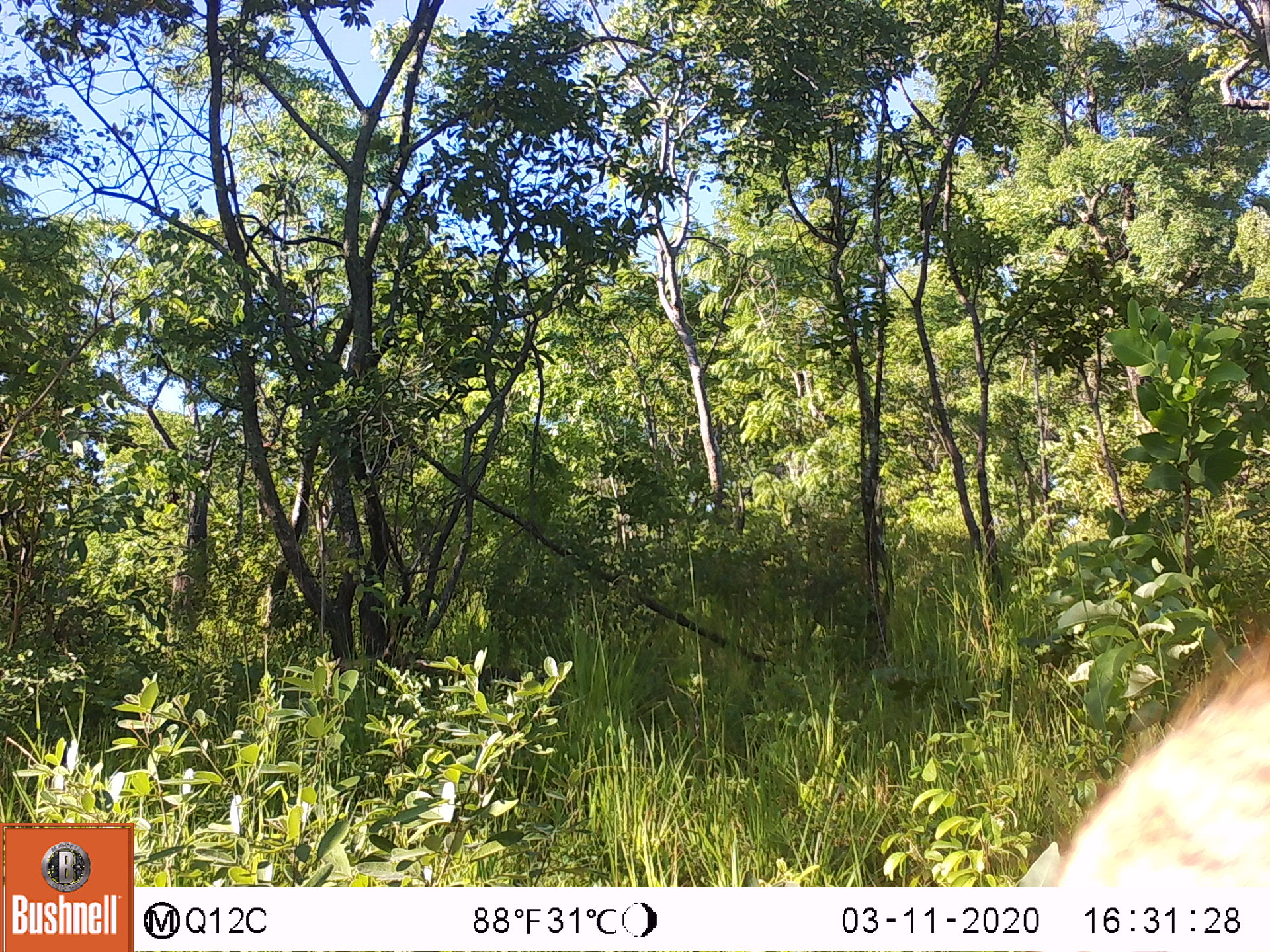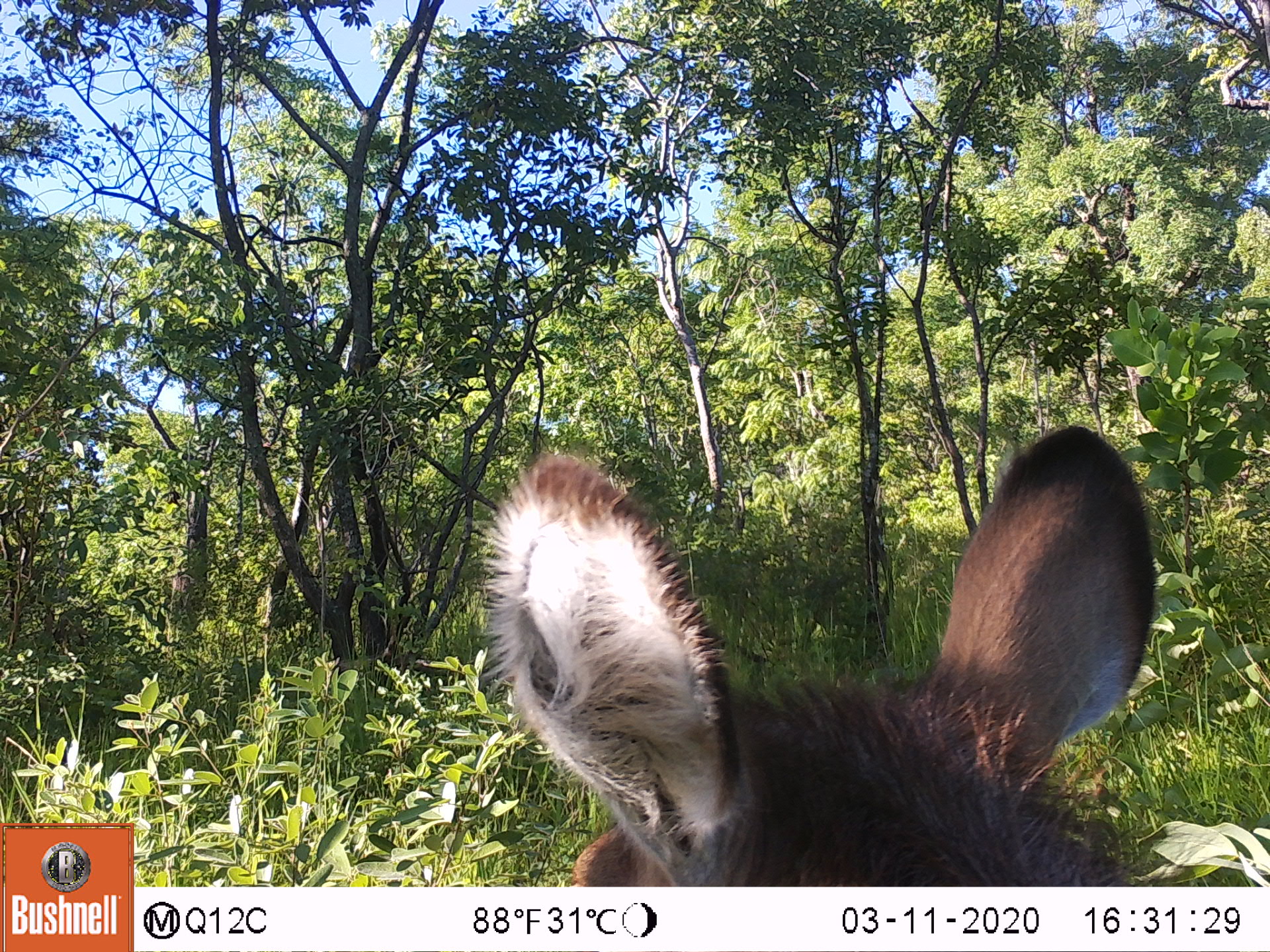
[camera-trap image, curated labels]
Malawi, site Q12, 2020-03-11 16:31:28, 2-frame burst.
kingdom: Animalia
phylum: Chordata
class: Mammalia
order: Artiodactyla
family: Bovidae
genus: Kobus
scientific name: Kobus ellipsiprymnus ellipsiprymnus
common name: common waterbuck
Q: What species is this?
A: Common waterbuck (Kobus ellipsiprymnus ellipsiprymnus).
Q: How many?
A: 1.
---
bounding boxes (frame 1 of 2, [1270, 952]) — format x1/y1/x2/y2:
common waterbuck: 1058/645/1262/885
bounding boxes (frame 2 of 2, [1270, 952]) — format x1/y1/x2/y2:
common waterbuck: 467/415/1158/883